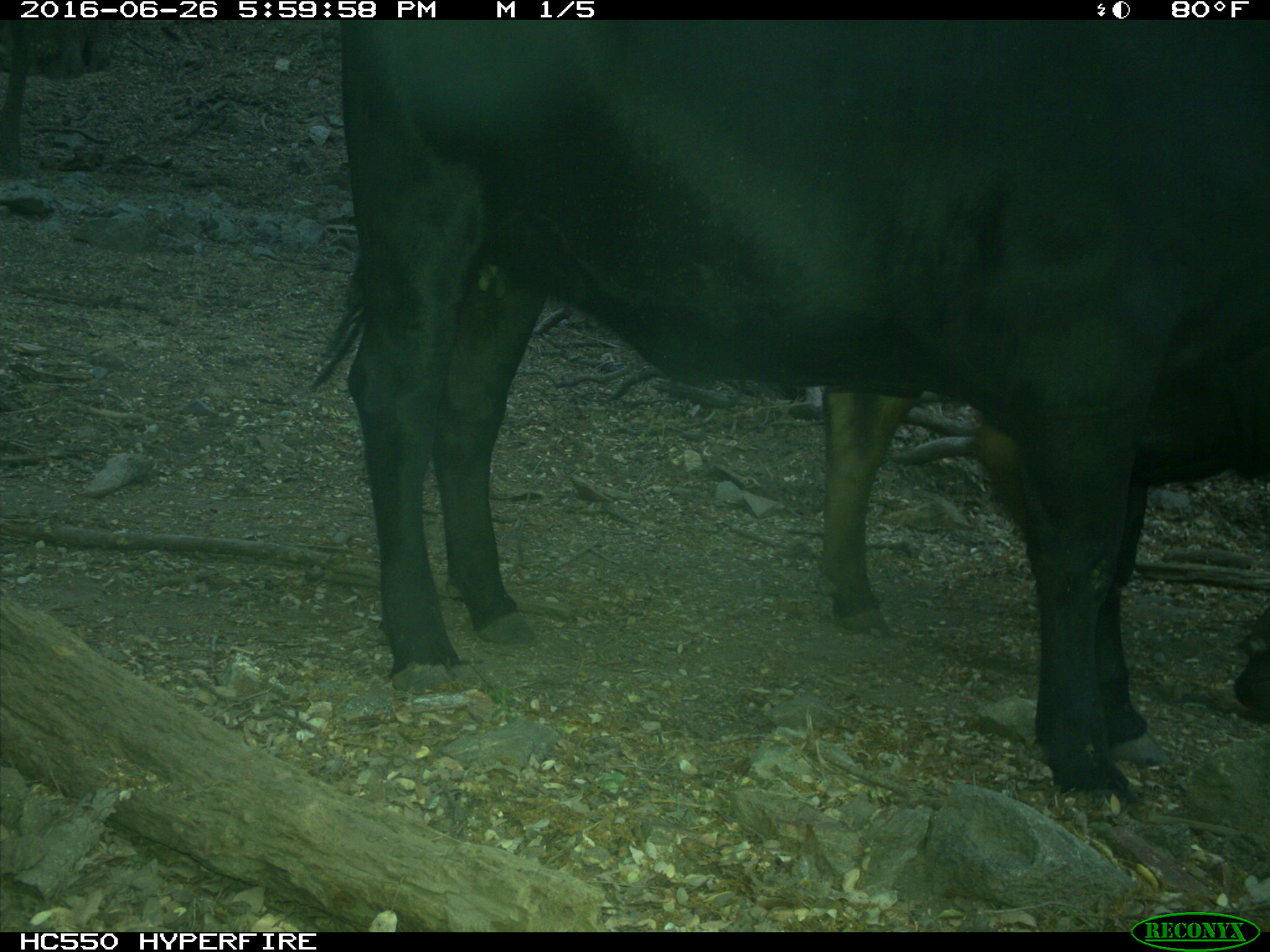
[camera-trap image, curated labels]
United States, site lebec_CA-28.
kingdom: Animalia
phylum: Chordata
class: Mammalia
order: Artiodactyla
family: Bovidae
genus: Bos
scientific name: Bos taurus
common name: domestic cow